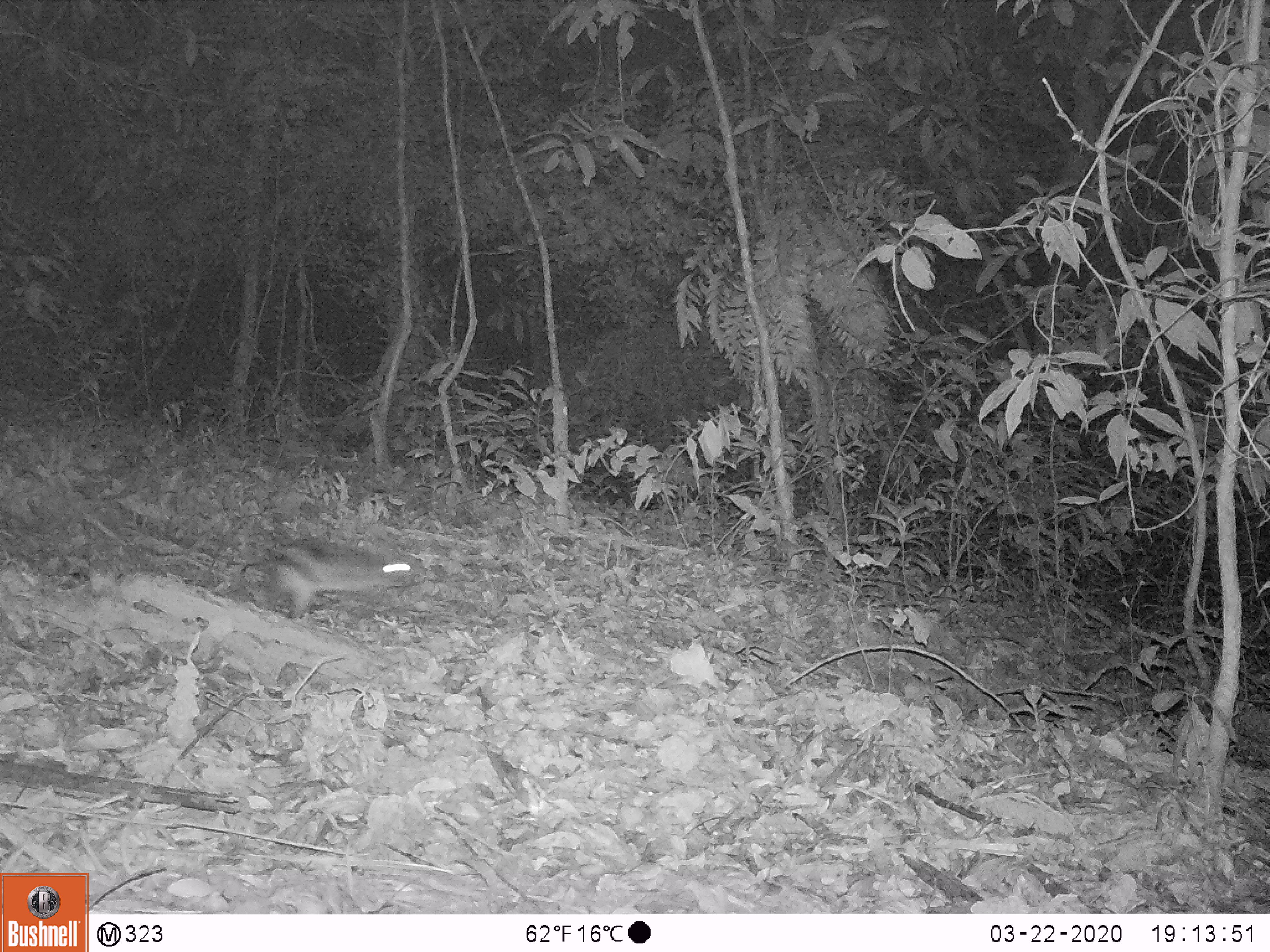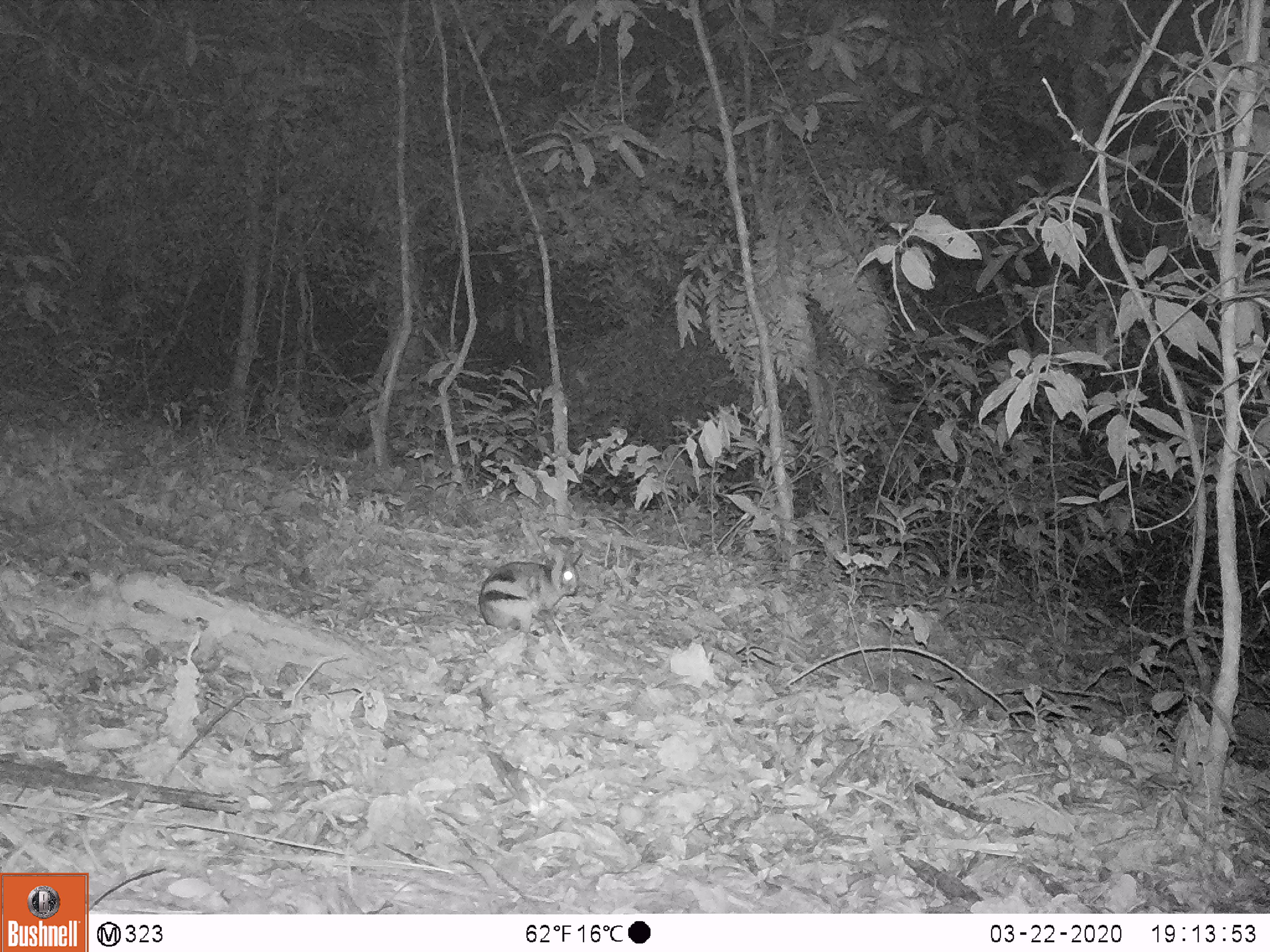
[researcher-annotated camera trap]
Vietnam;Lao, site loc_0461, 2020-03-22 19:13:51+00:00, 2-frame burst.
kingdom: Animalia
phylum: Chordata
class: Mammalia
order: Lagomorpha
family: Leporidae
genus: Nesolagus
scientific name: Nesolagus timminsi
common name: annamite striped rabbit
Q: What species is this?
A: Annamite striped rabbit (Nesolagus timminsi).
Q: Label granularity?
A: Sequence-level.